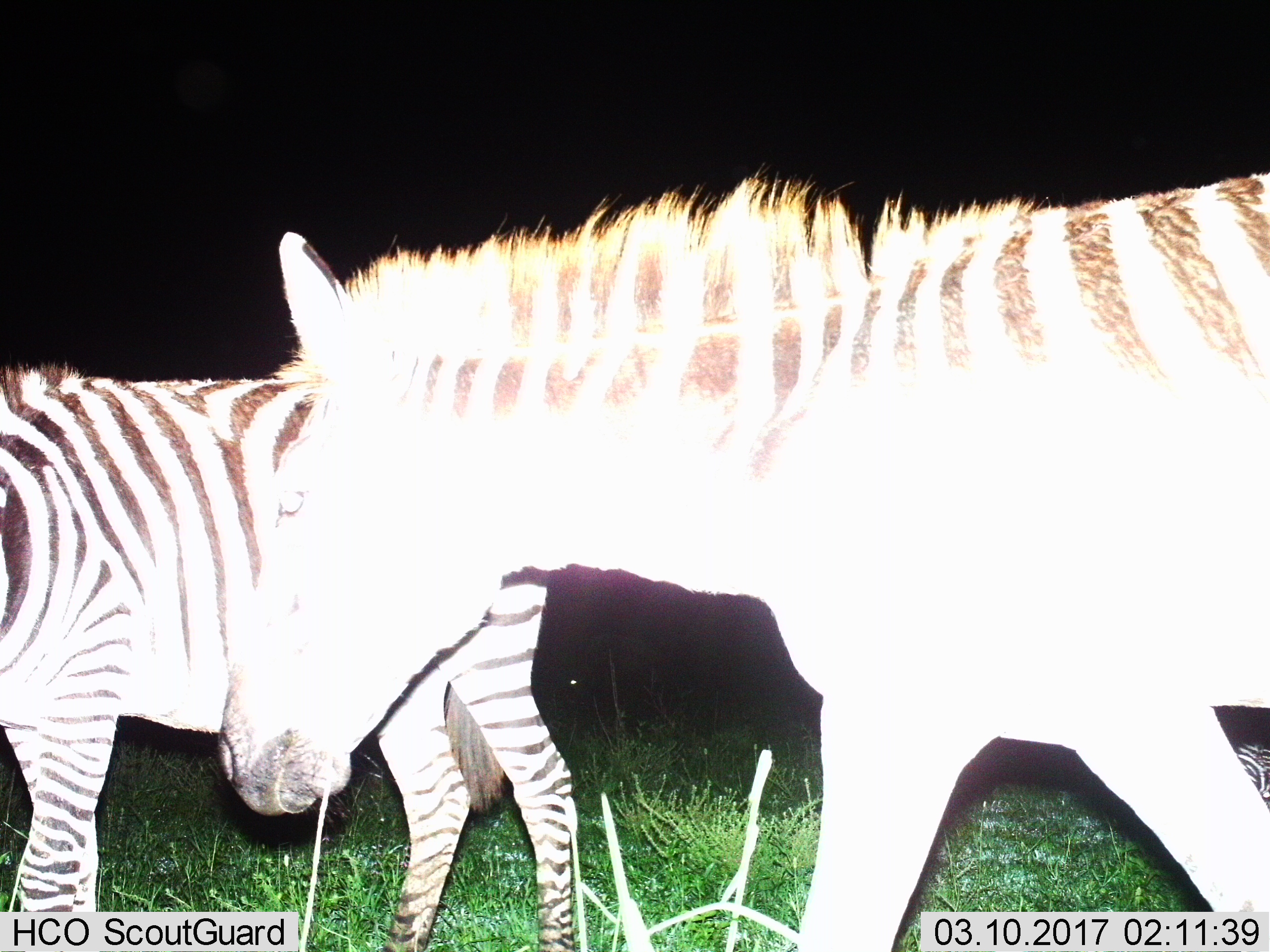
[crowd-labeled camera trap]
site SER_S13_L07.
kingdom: Animalia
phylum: Chordata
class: Mammalia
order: Perissodactyla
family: Equidae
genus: Equus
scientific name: Equus quagga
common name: plains zebra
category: zebraplains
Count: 2.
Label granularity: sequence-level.